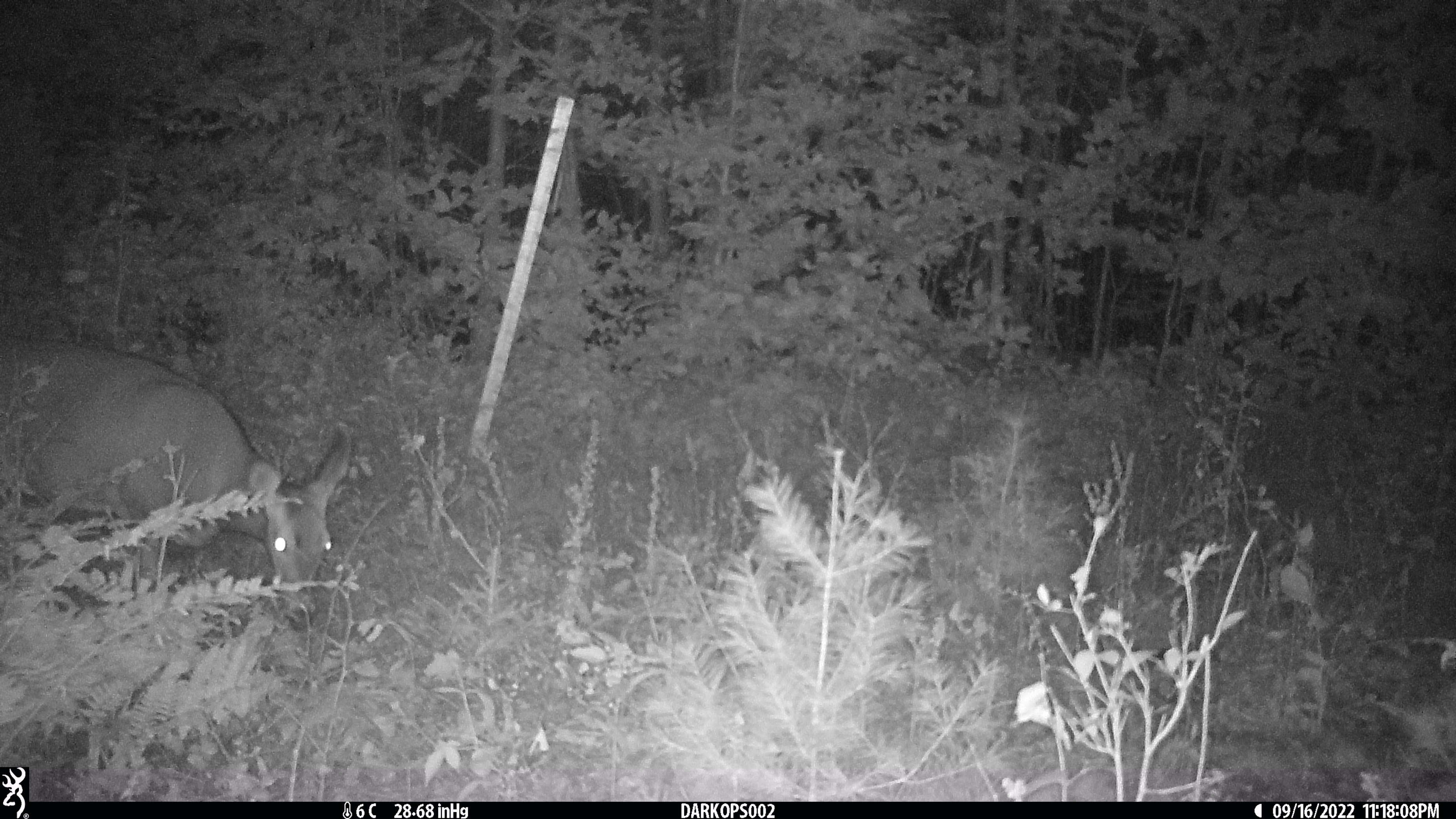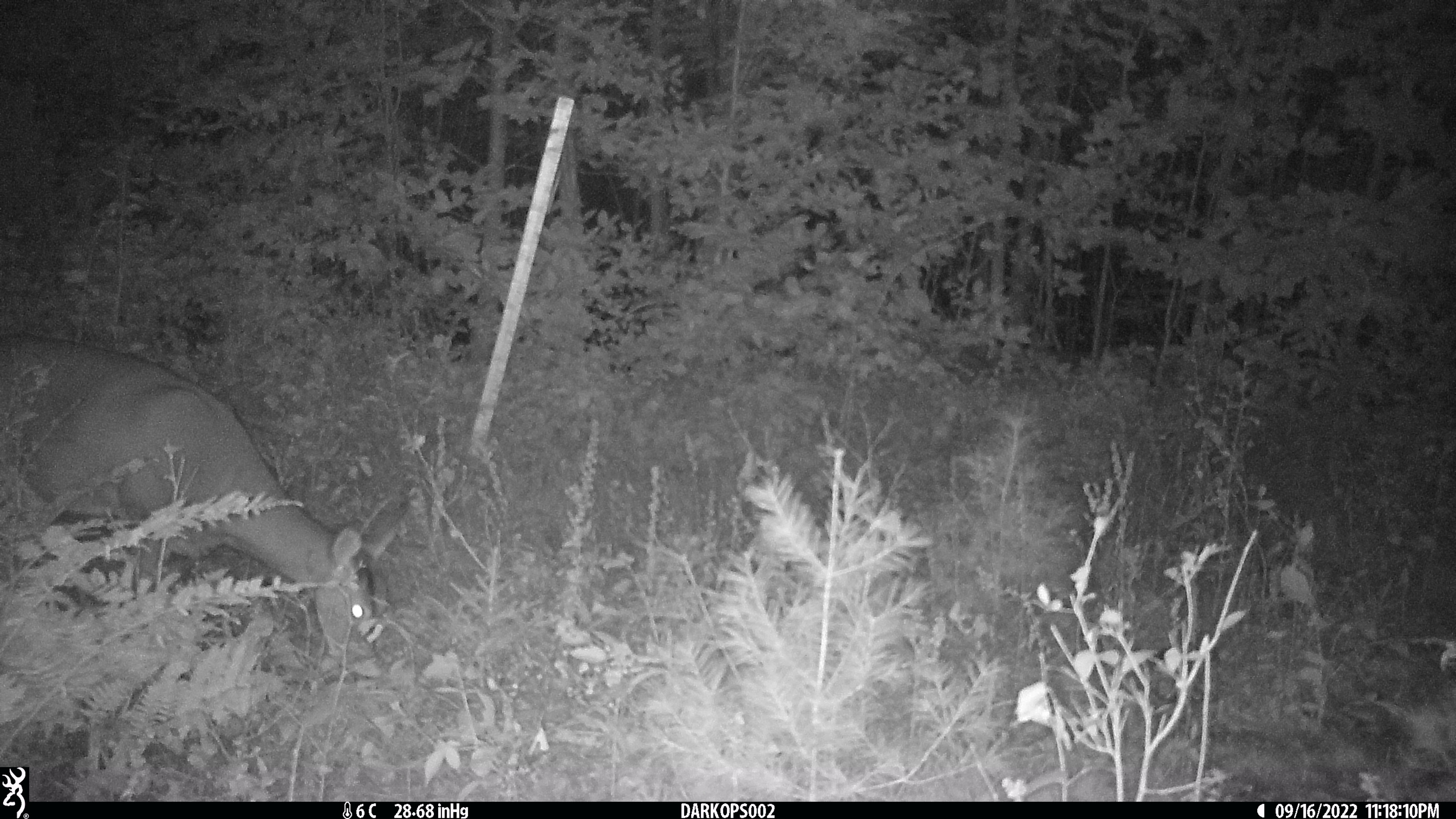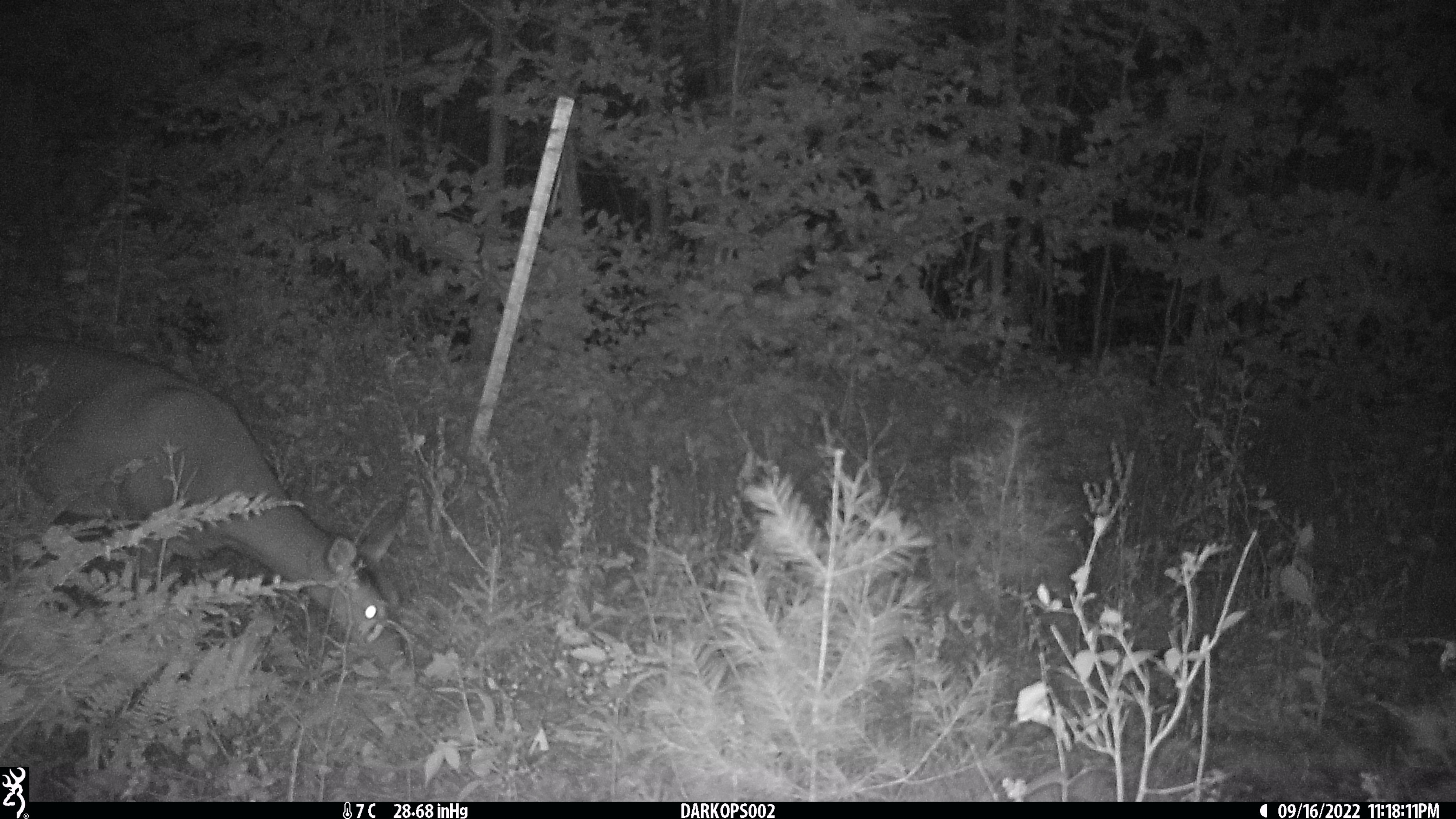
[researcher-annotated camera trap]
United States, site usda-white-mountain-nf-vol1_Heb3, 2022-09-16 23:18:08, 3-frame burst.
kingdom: Animalia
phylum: Chordata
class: Mammalia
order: Artiodactyla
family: Cervidae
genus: Odocoileus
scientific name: Odocoileus virginianus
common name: white-tailed deer